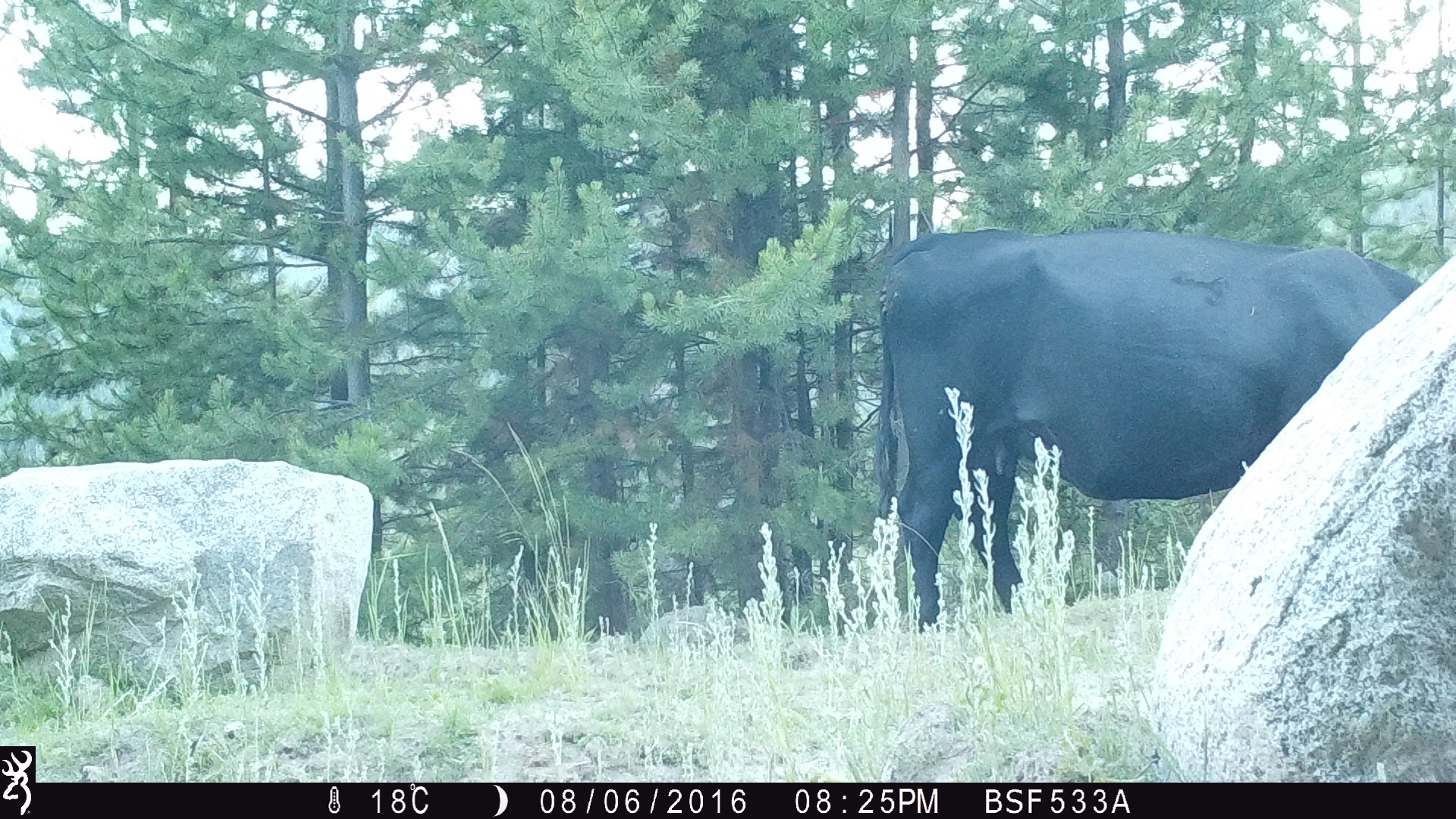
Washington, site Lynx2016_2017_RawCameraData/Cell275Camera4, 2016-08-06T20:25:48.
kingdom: Animalia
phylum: Chordata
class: Mammalia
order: Artiodactyla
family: Bovidae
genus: Bos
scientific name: Bos taurus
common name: domestic cattle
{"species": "domestic cattle (Bos taurus)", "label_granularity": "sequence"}